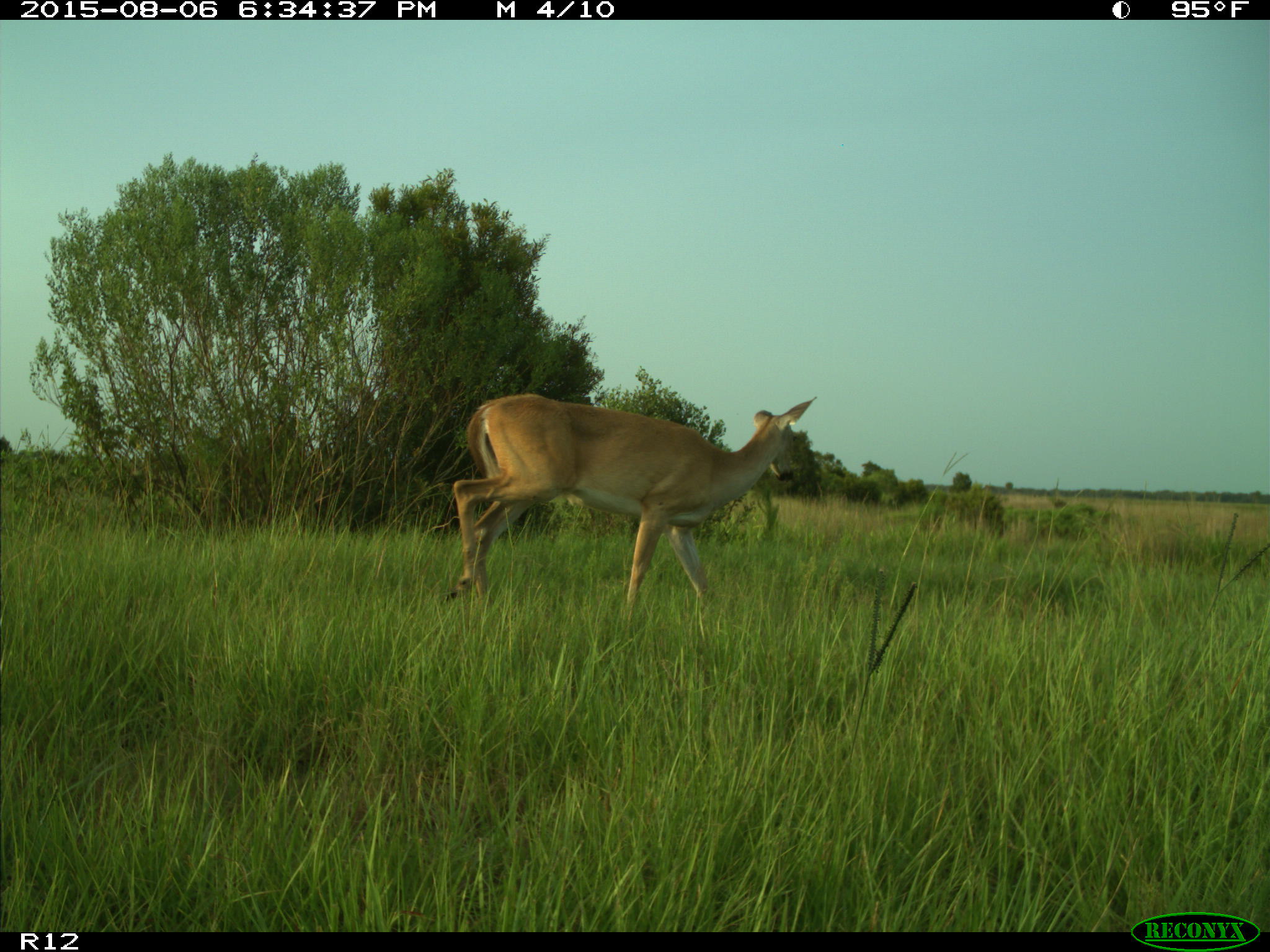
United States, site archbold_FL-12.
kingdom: Animalia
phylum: Chordata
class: Mammalia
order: Artiodactyla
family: Cervidae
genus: Odocoileus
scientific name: Odocoileus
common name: deer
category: unidentified deer